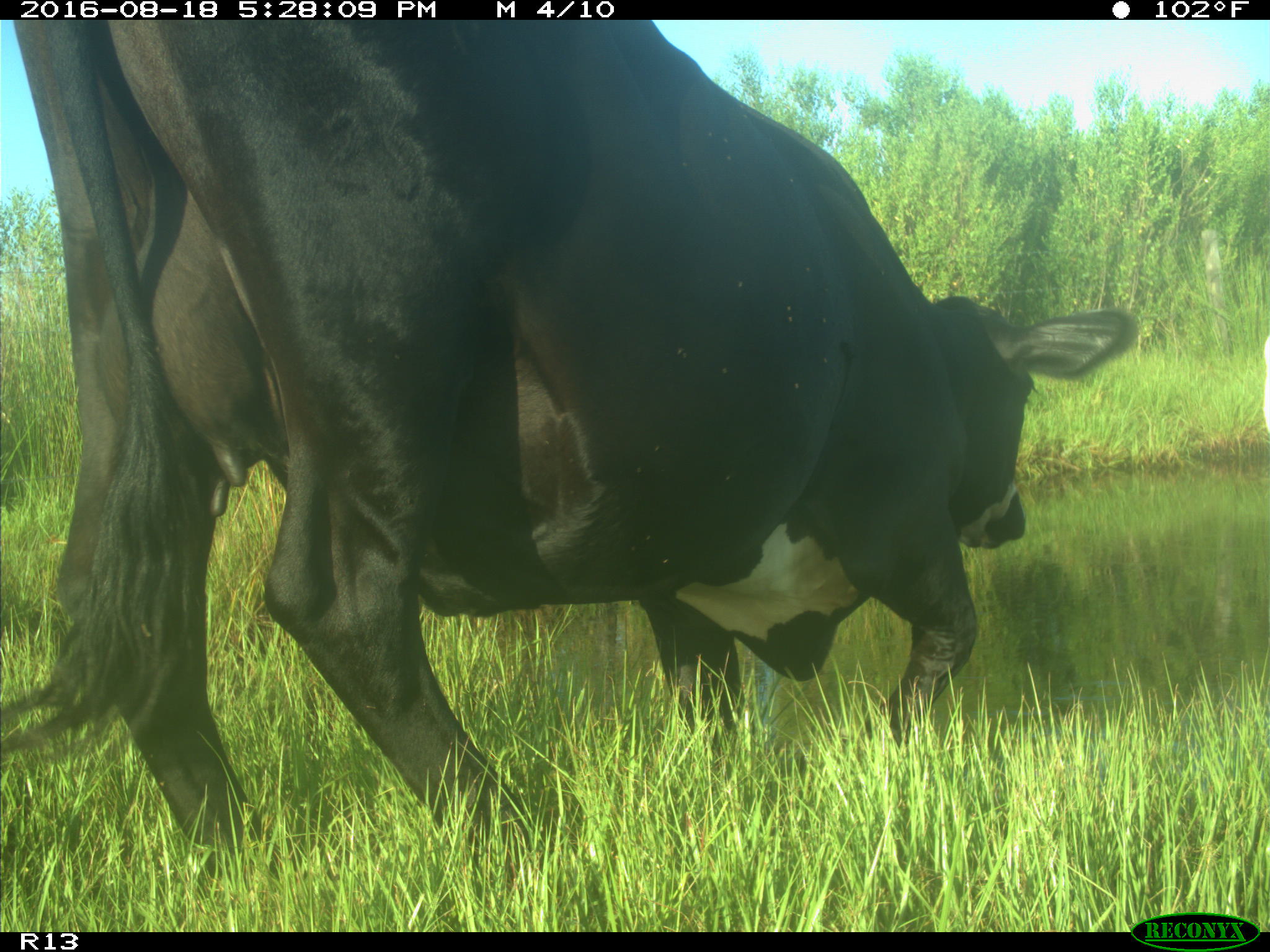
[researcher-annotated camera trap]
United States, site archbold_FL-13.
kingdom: Animalia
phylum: Chordata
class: Mammalia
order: Artiodactyla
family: Bovidae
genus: Bos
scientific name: Bos taurus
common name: domestic cow